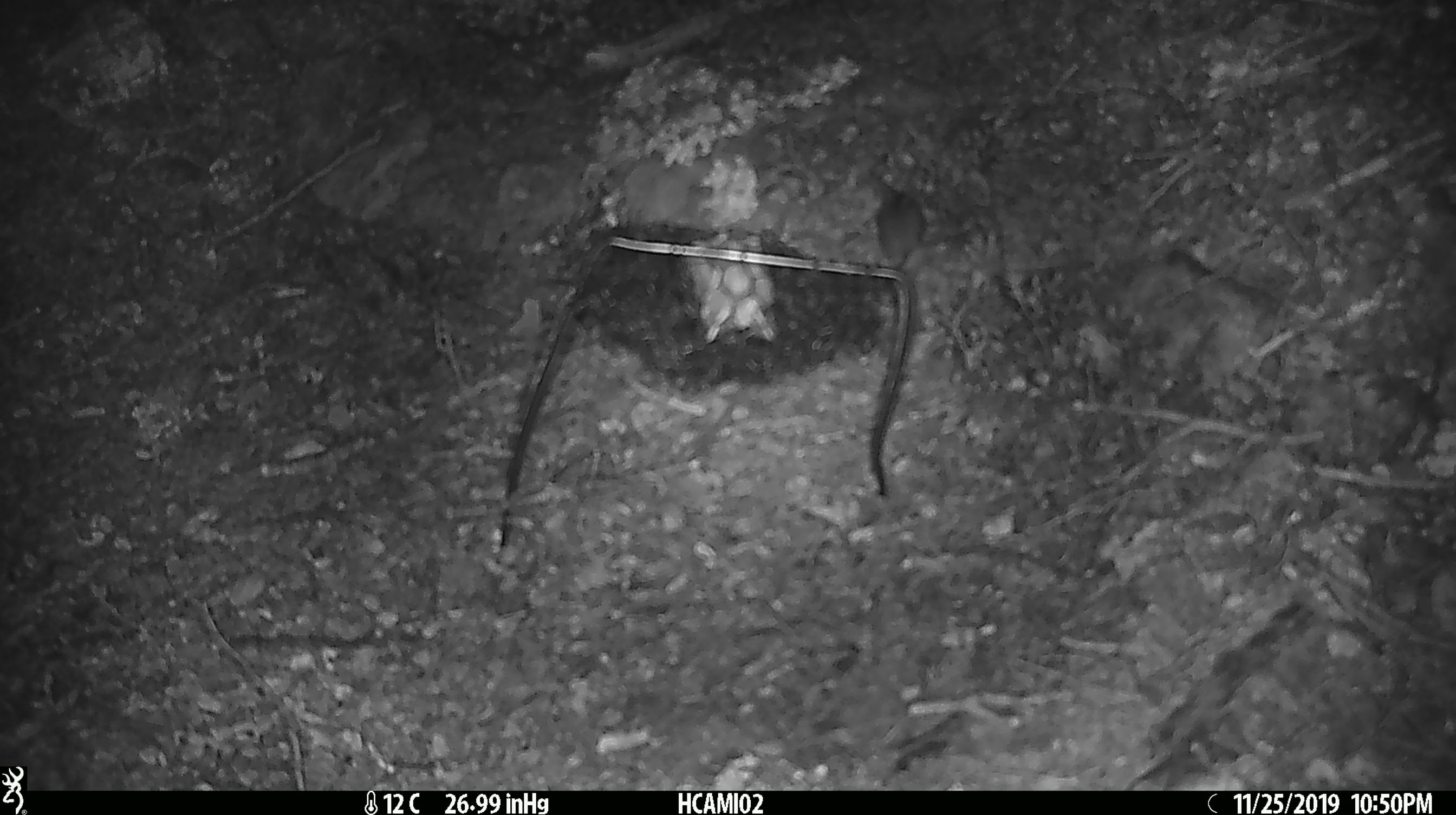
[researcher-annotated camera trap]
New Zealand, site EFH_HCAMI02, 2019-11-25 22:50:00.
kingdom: Animalia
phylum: Chordata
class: Mammalia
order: Rodentia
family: Muridae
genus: Mus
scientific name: Mus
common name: mouse